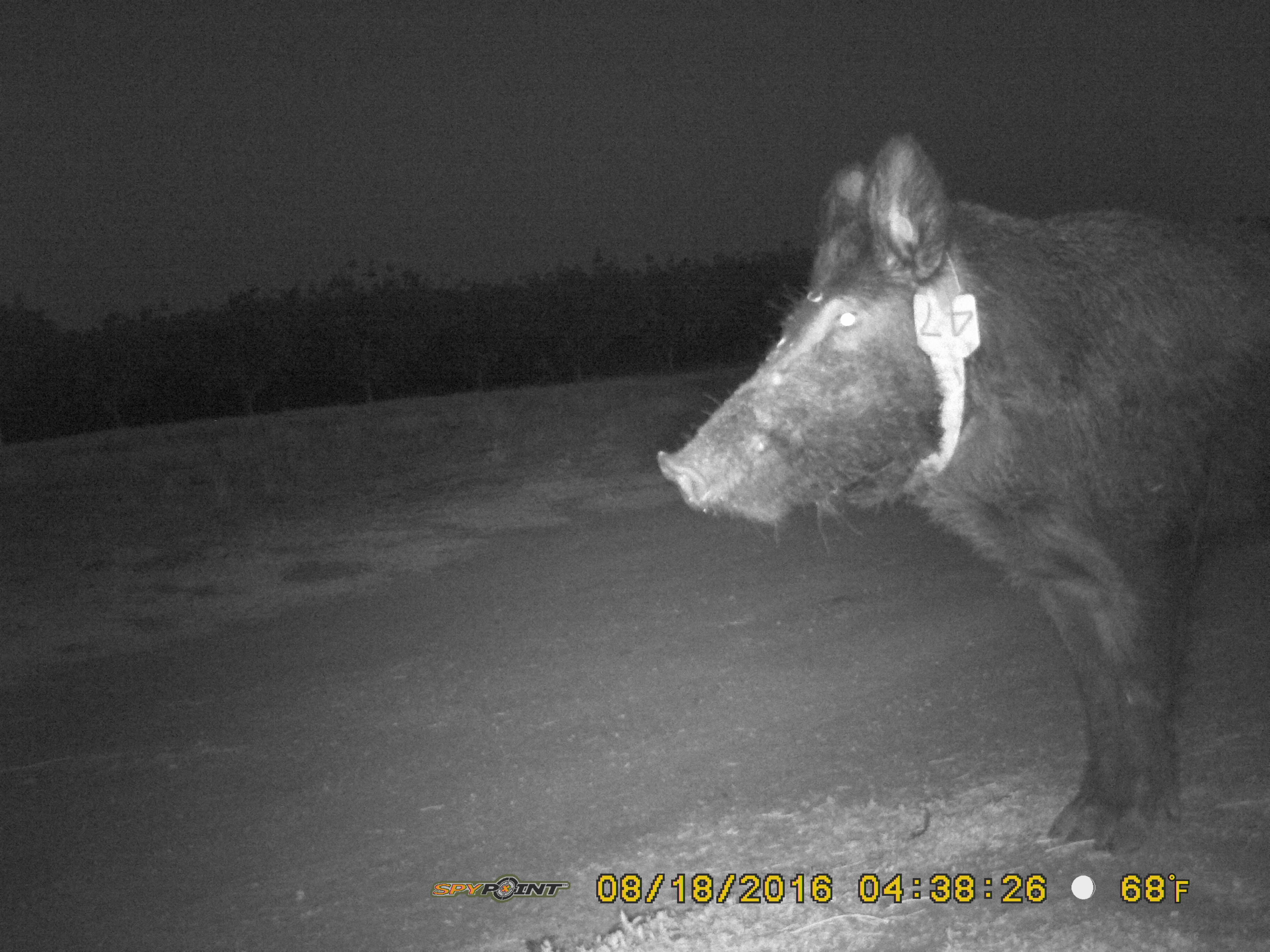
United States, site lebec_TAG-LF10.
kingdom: Animalia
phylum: Chordata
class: Mammalia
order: Artiodactyla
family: Suidae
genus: Sus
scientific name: Sus scrofa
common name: wild boar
Sus scrofa (wild boar).